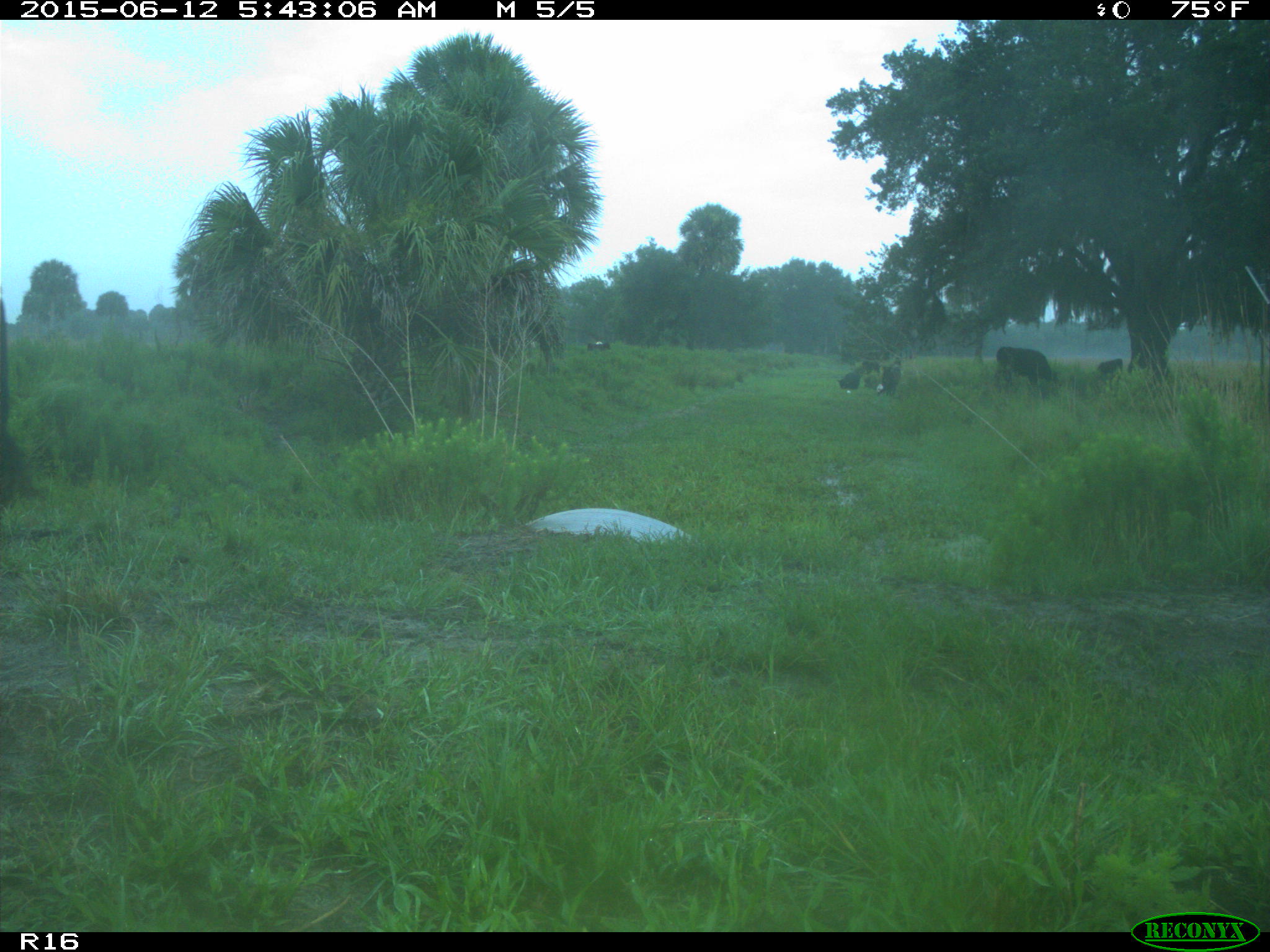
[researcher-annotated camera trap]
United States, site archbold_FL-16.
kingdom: Animalia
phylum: Chordata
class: Mammalia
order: Artiodactyla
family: Bovidae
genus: Bos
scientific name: Bos taurus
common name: domestic cow